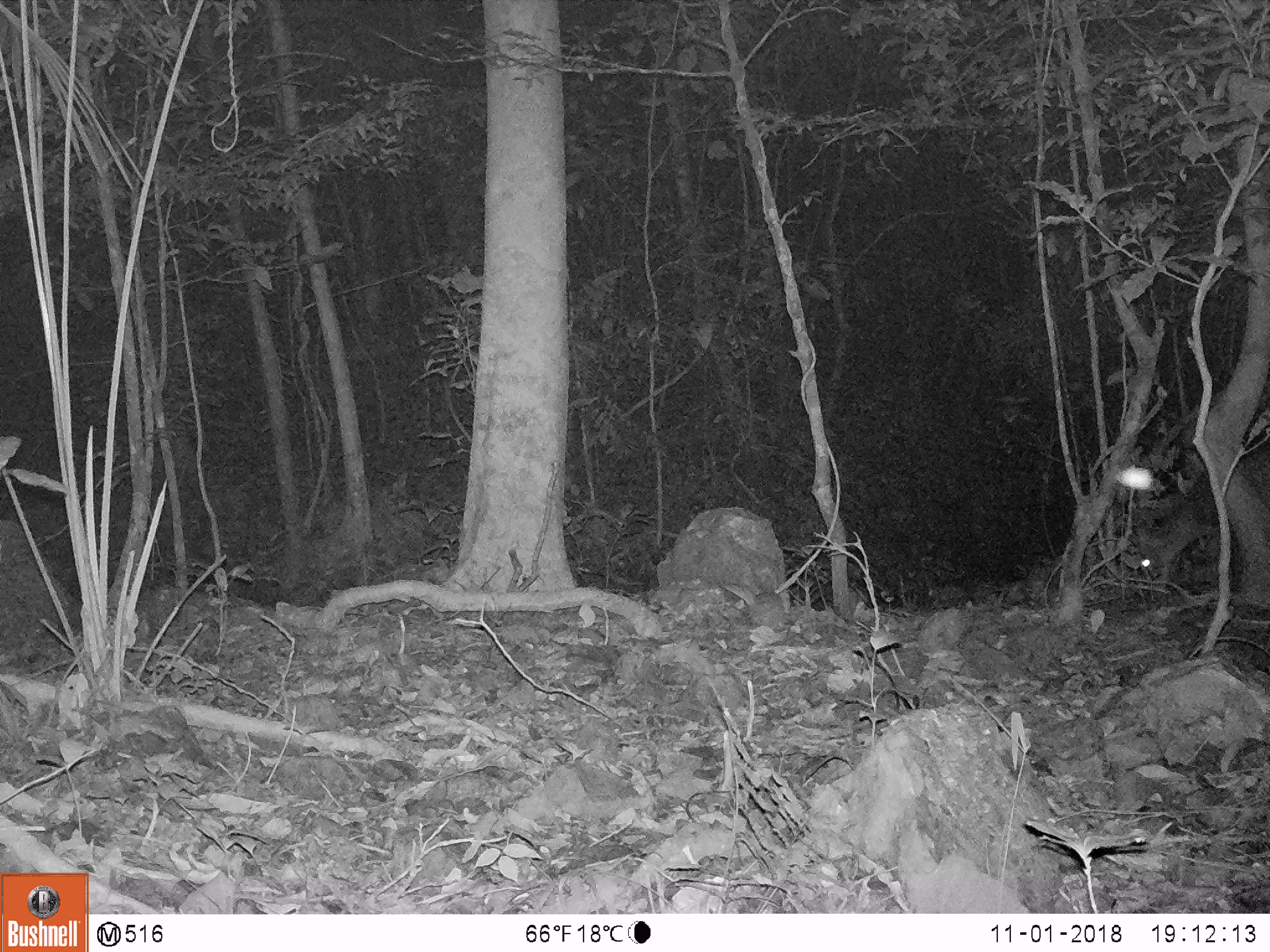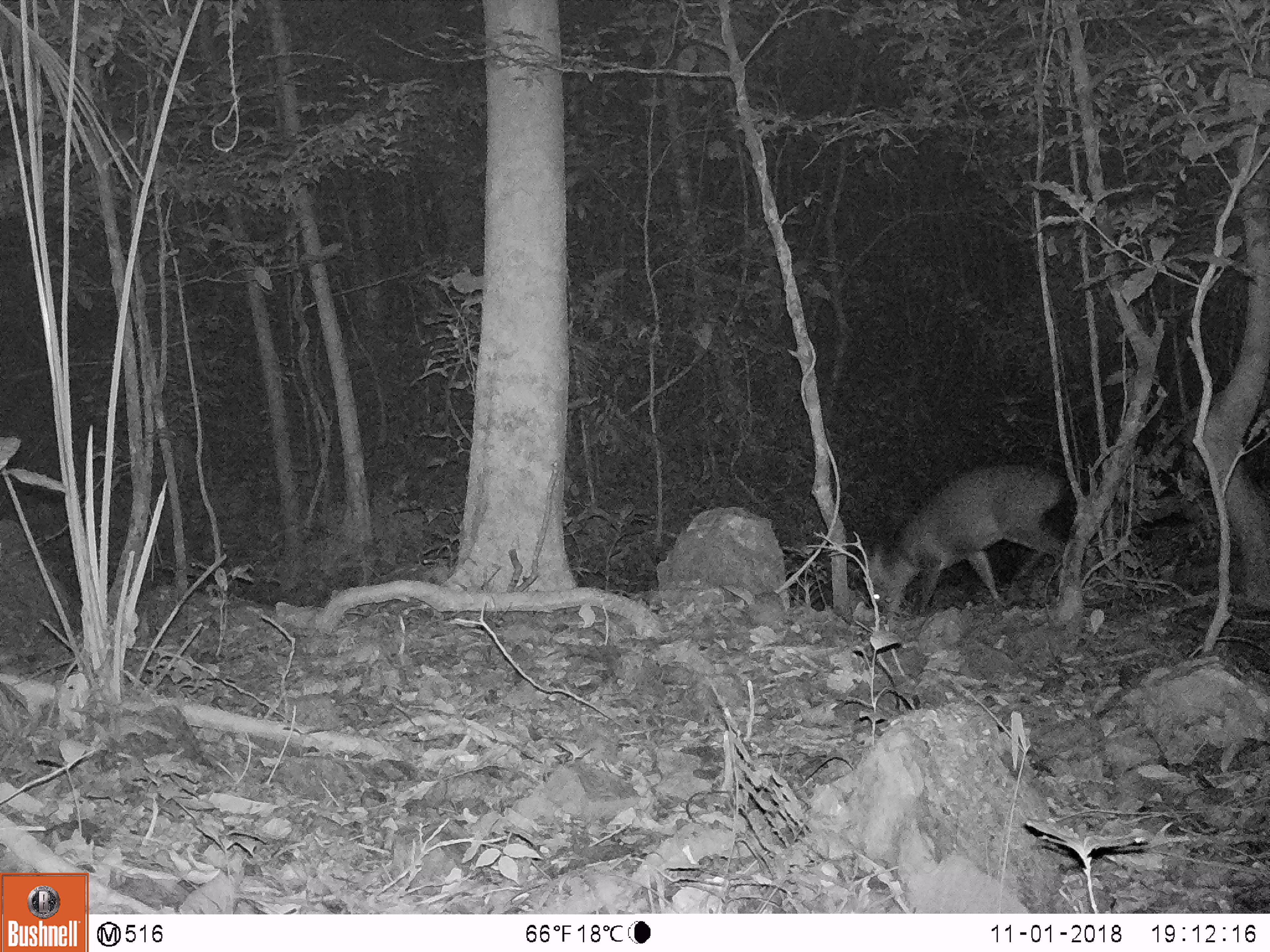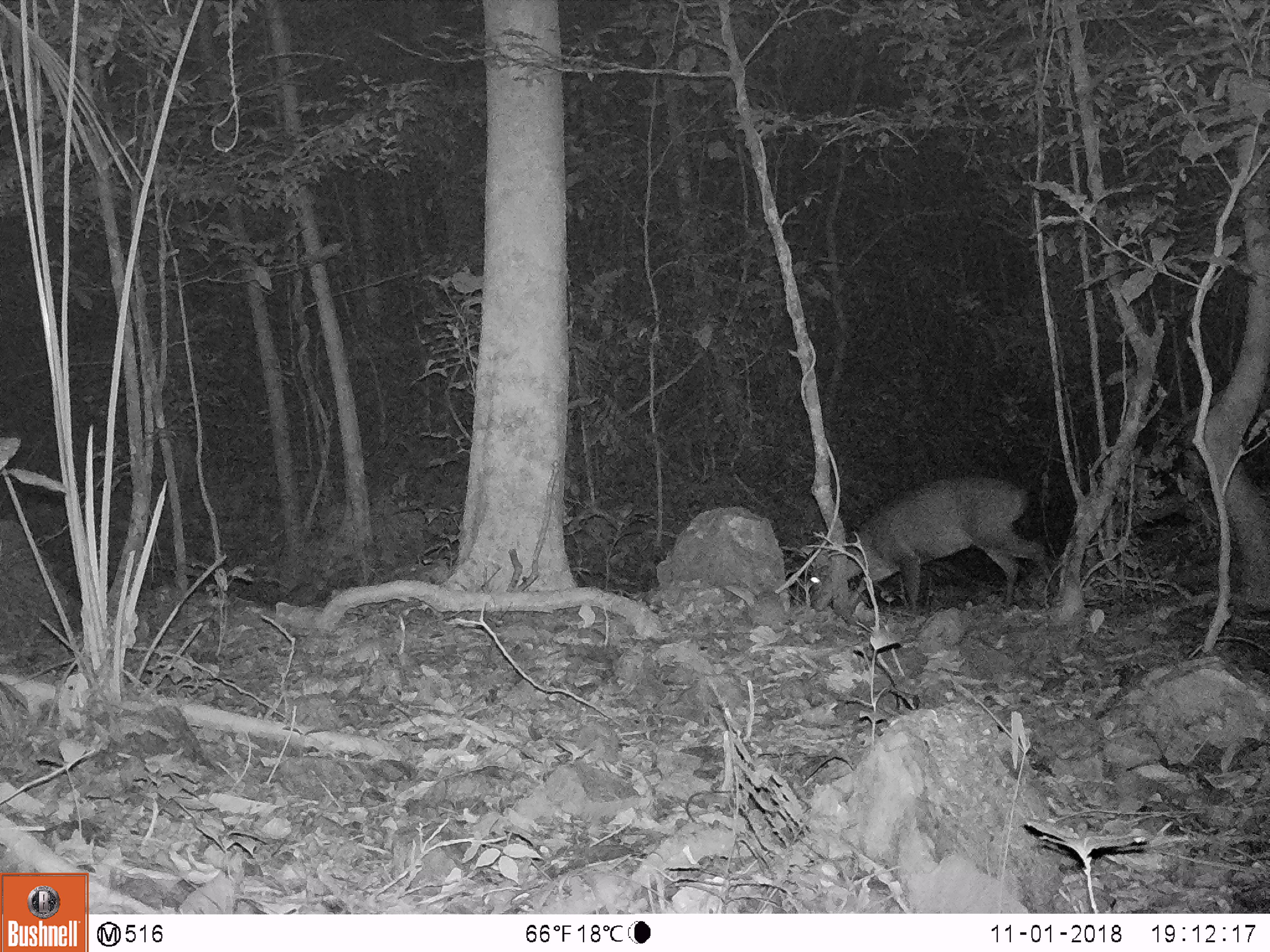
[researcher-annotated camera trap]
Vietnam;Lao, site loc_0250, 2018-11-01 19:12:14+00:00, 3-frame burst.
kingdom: Animalia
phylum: Chordata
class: Mammalia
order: Artiodactyla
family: Cervidae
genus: Muntiacus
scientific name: Muntiacus vuquangensis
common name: large-antlered muntjac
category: large antlered muntjac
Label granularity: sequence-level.